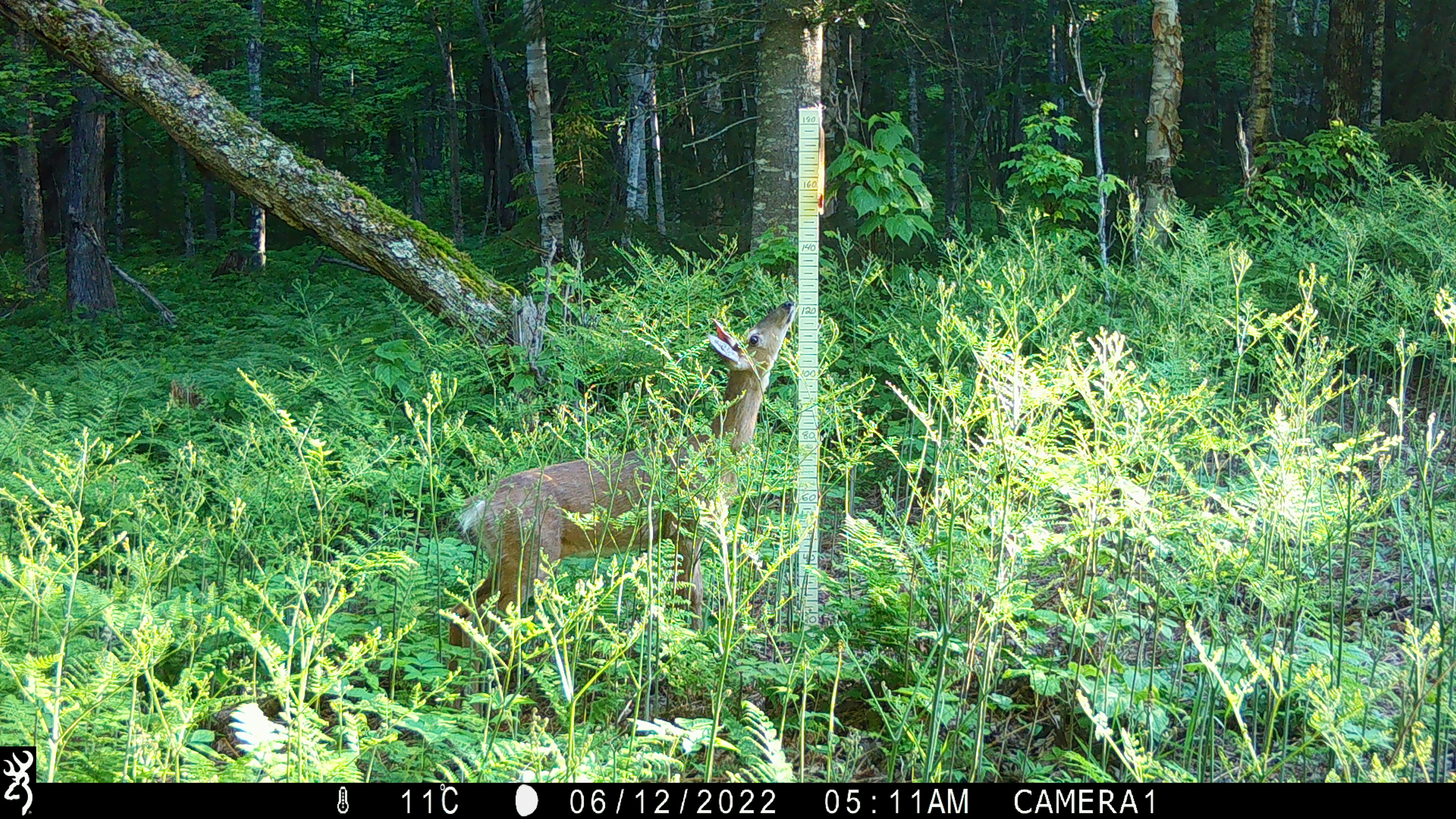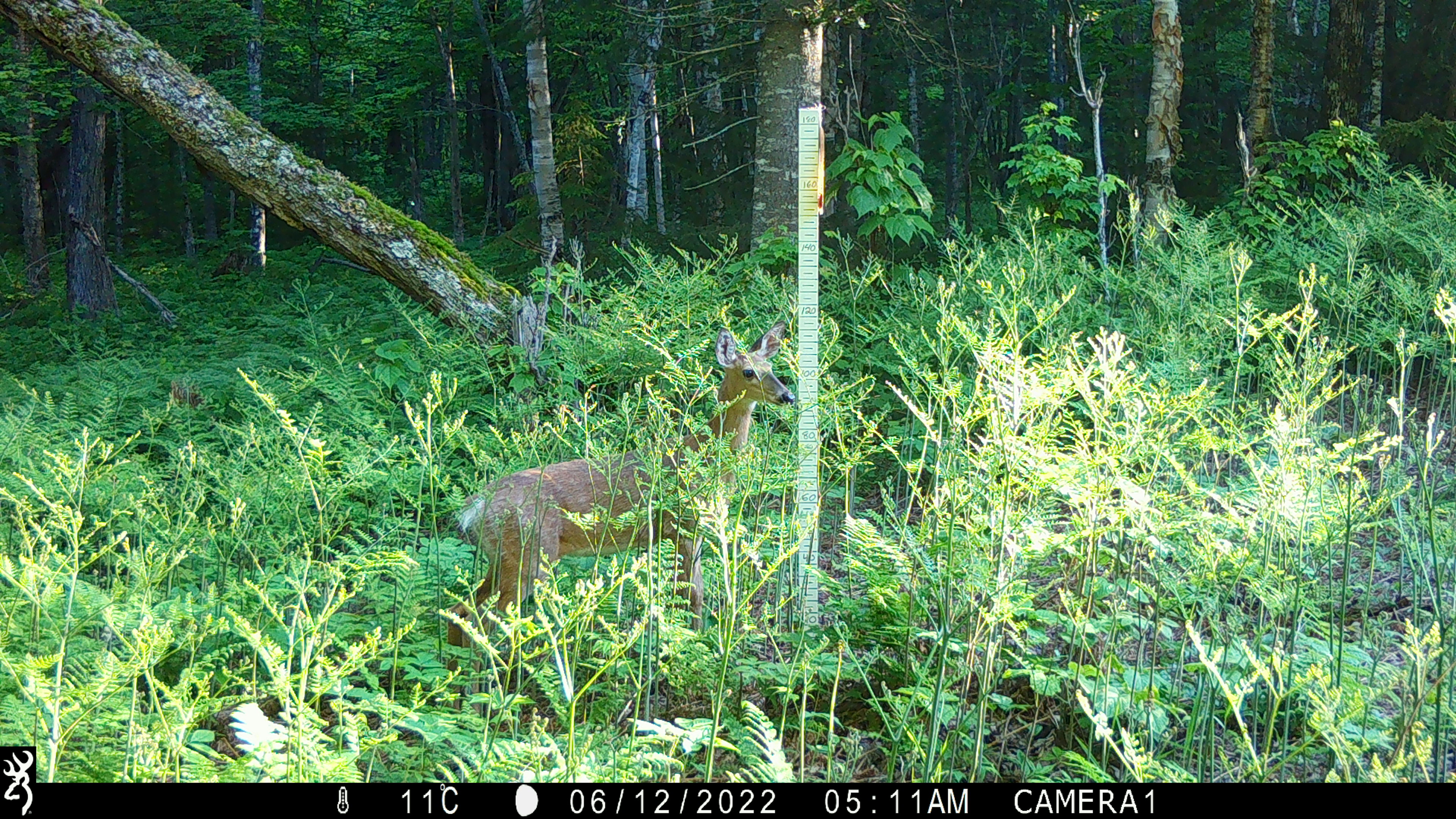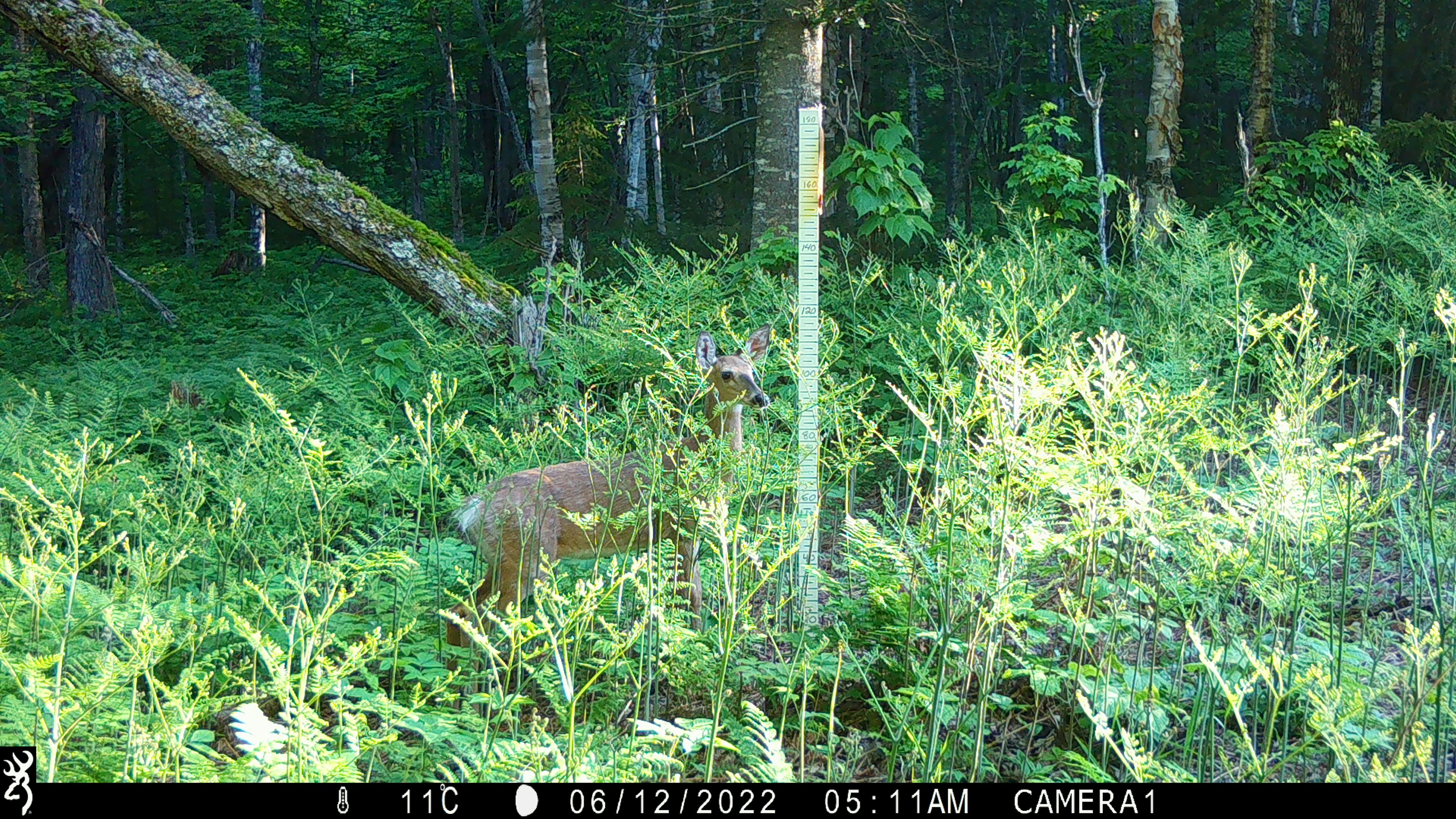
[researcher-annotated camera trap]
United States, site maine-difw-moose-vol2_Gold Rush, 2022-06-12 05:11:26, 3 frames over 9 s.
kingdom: Animalia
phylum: Chordata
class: Mammalia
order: Artiodactyla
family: Cervidae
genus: Odocoileus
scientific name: Odocoileus virginianus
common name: white-tailed deer